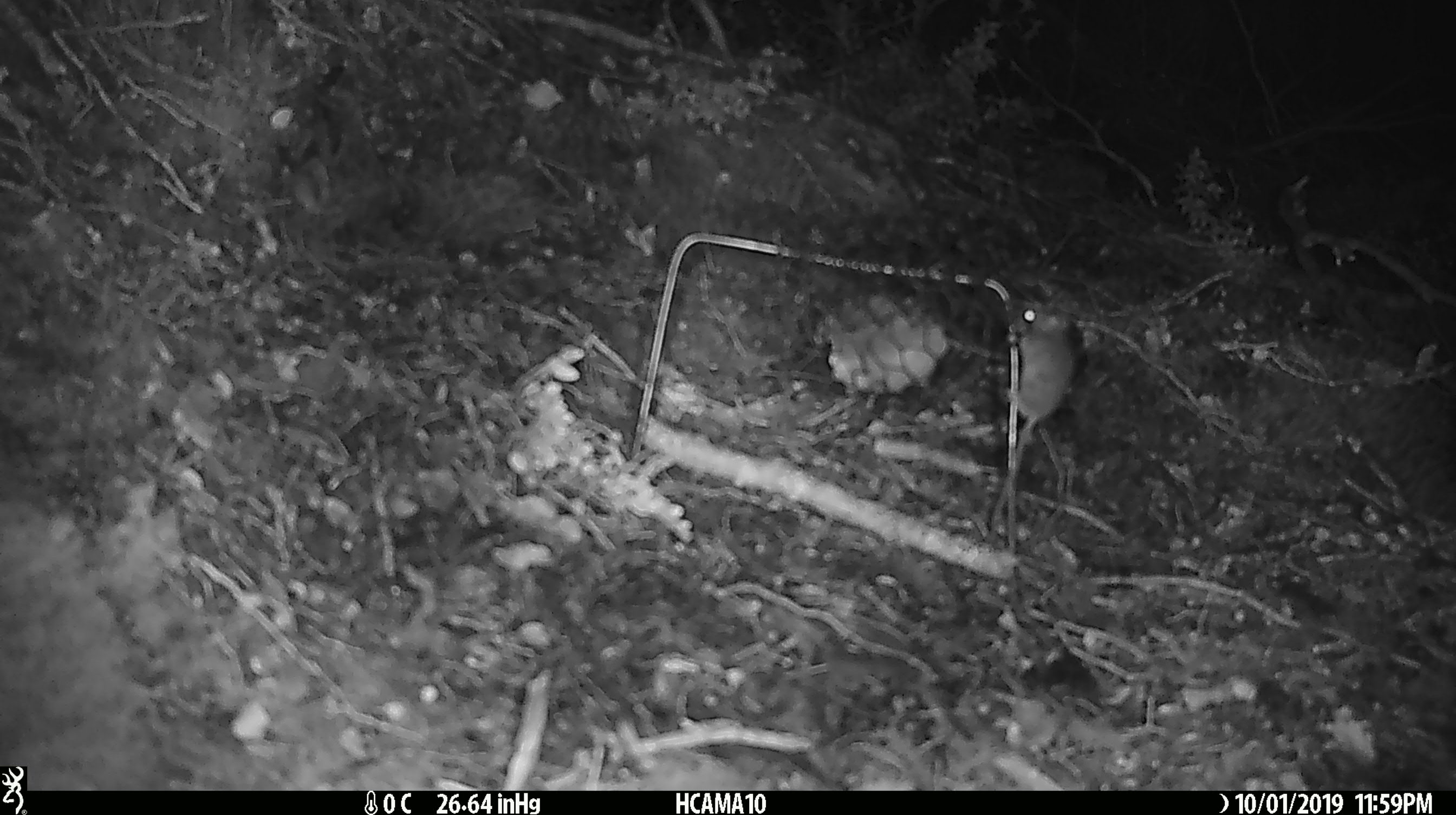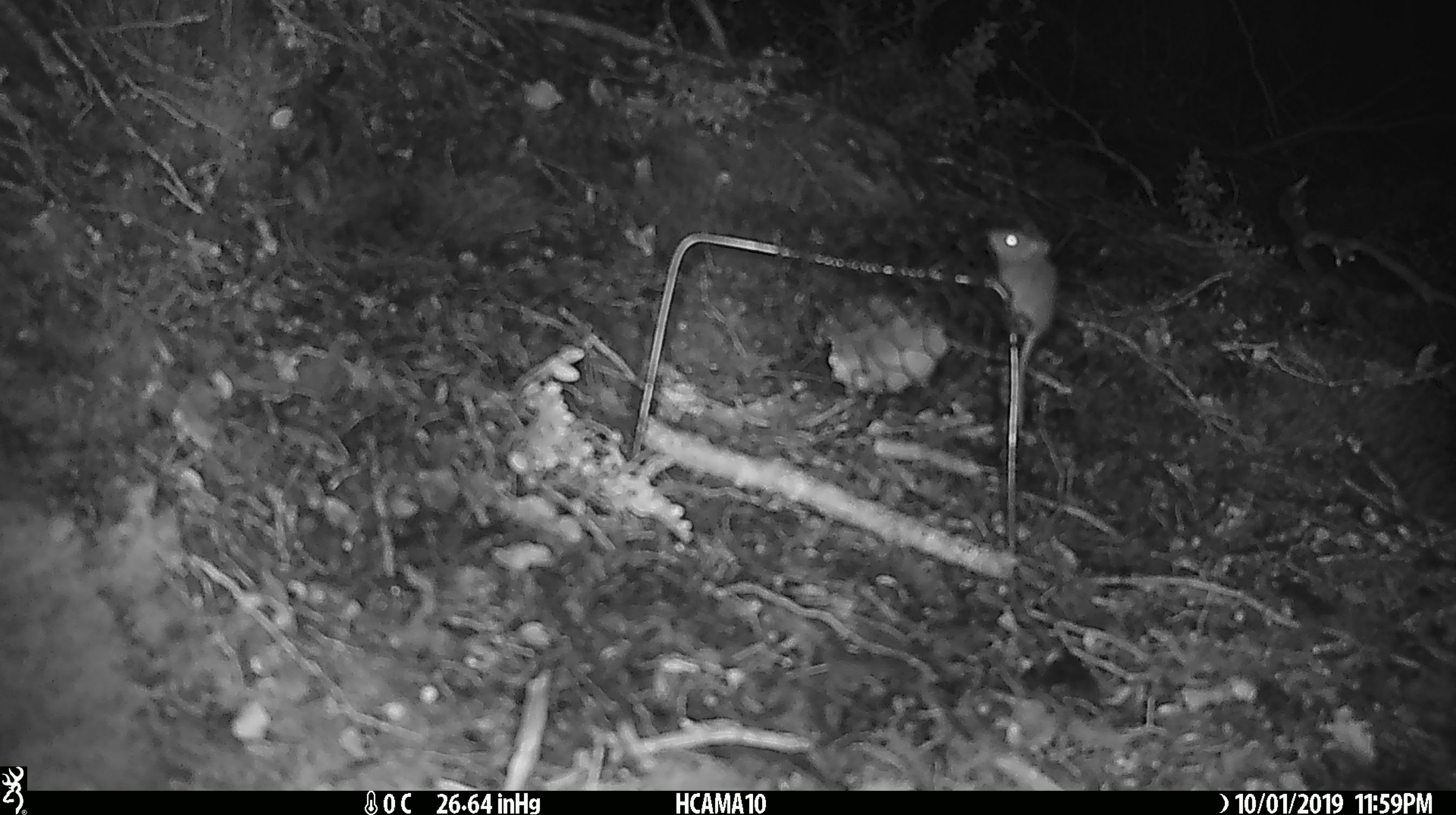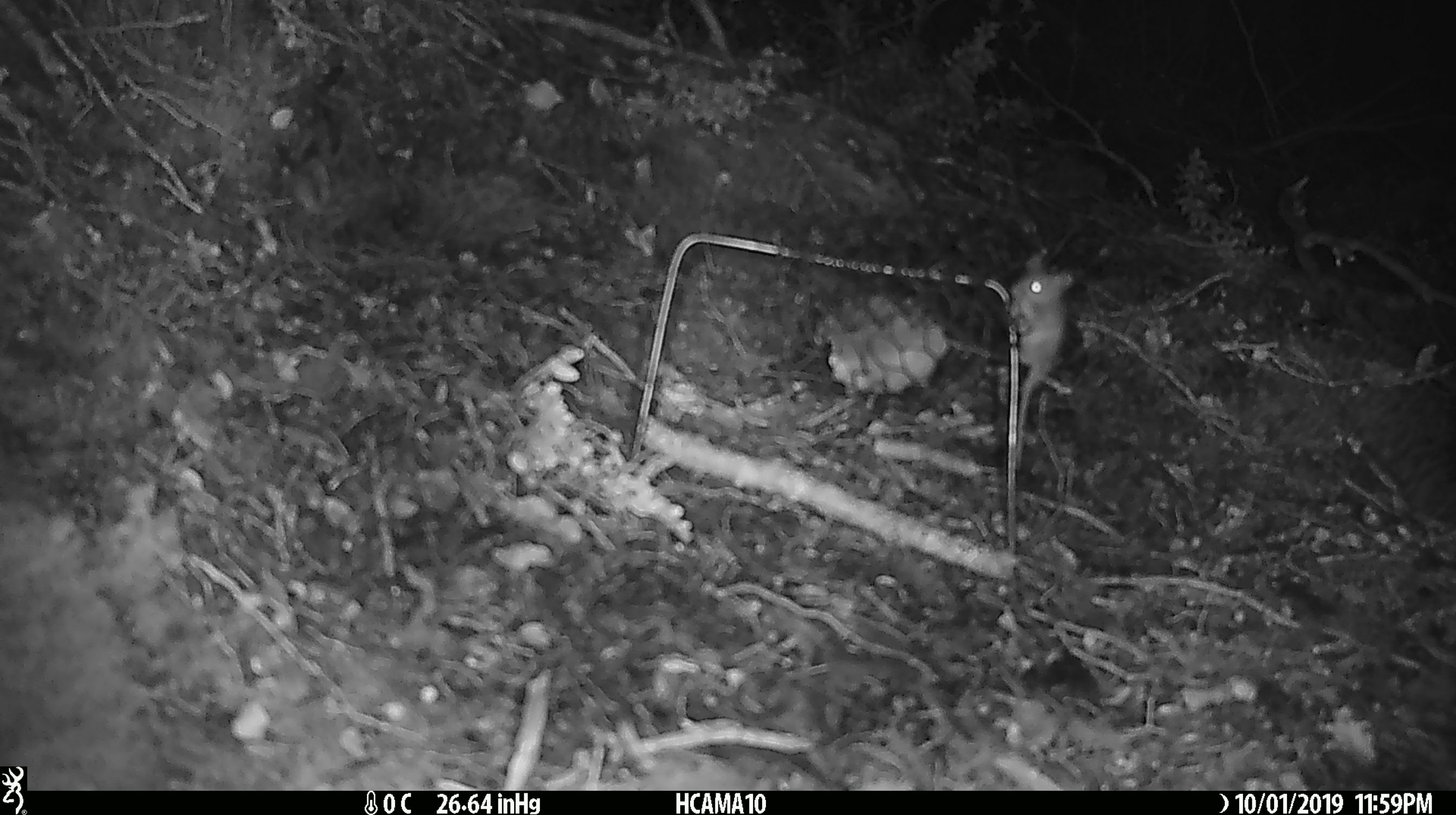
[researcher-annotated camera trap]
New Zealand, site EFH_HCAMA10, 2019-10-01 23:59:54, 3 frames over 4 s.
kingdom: Animalia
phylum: Chordata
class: Mammalia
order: Rodentia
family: Muridae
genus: Mus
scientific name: Mus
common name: mouse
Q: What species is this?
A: Mouse (Mus).